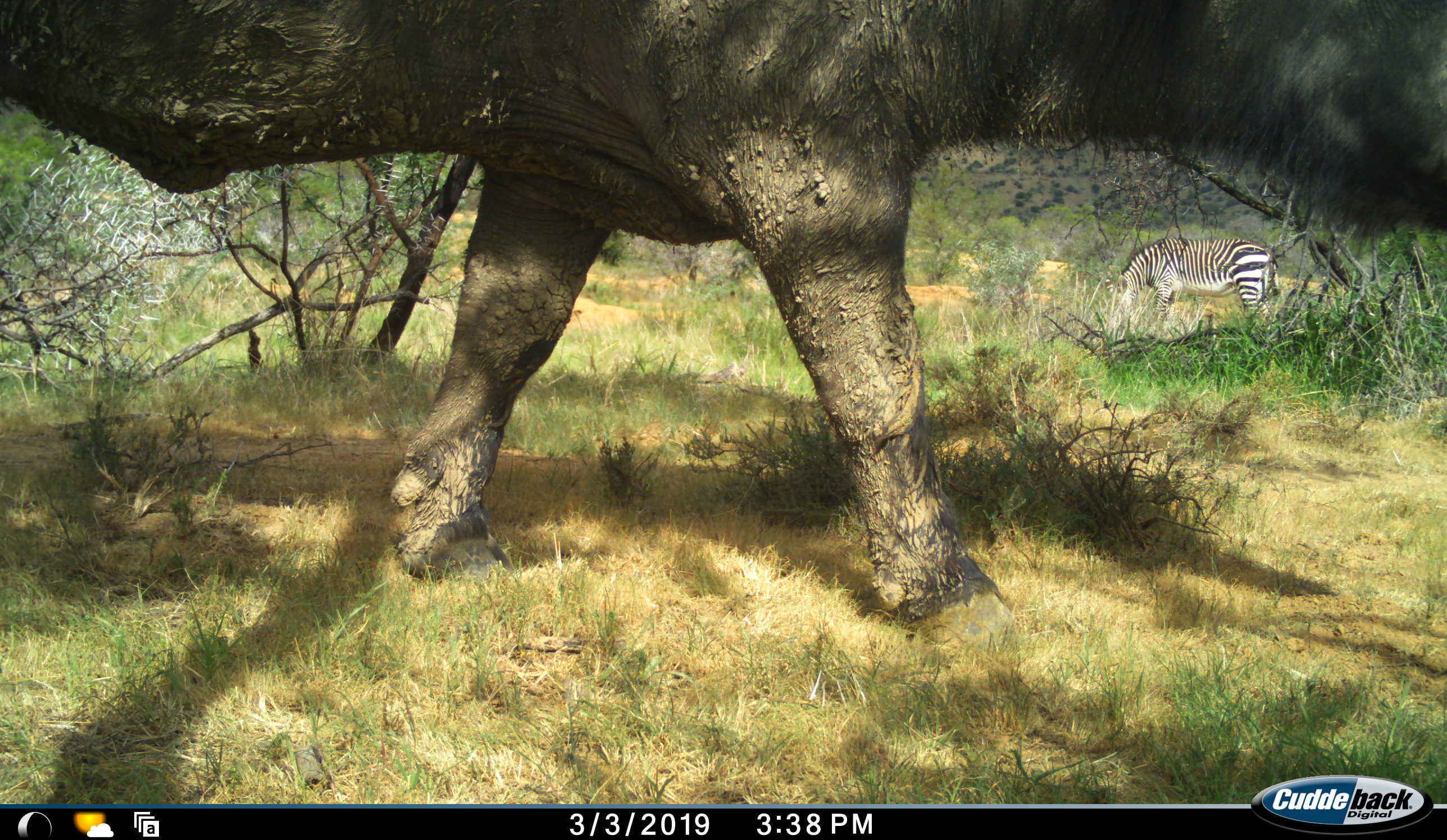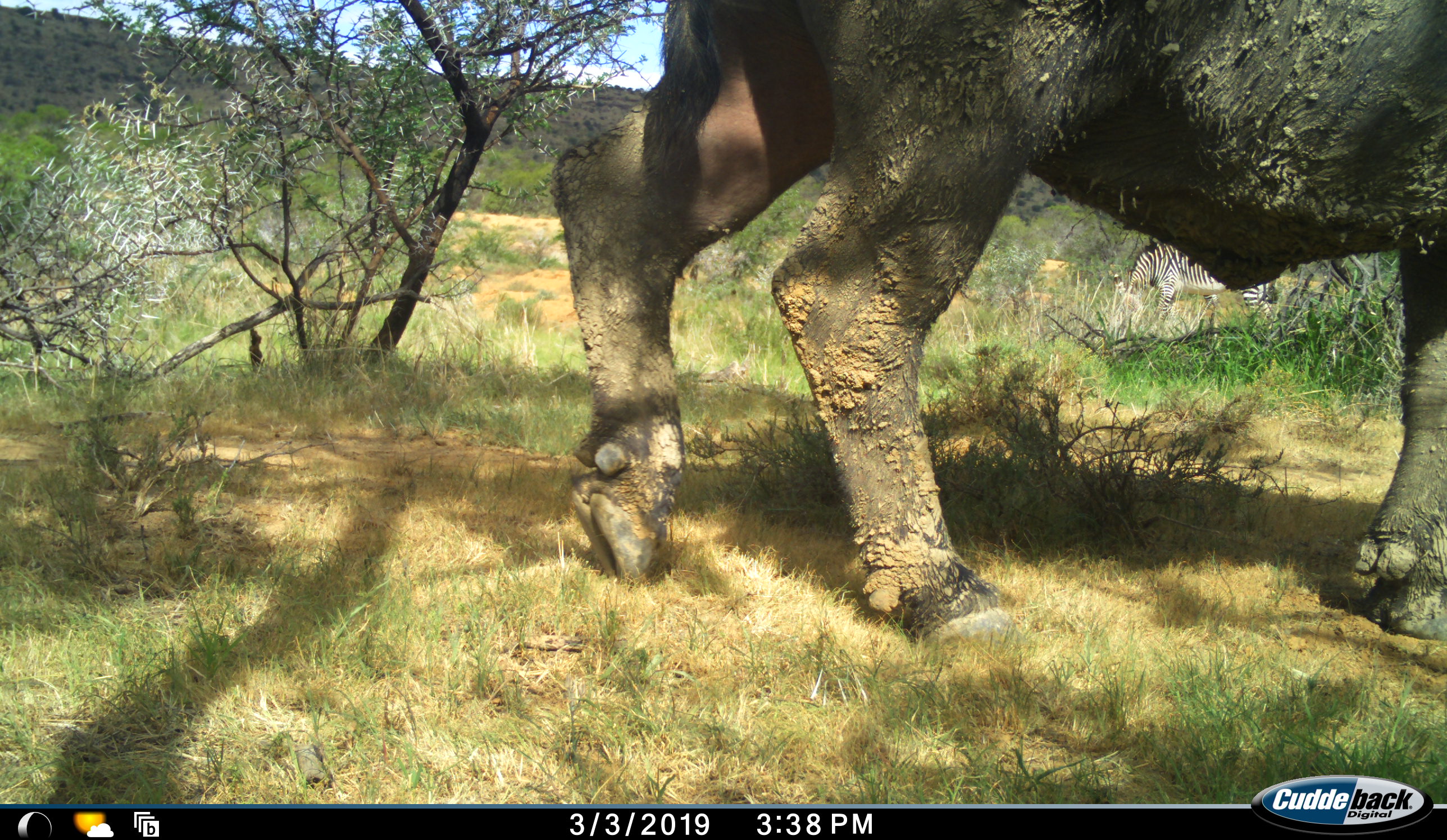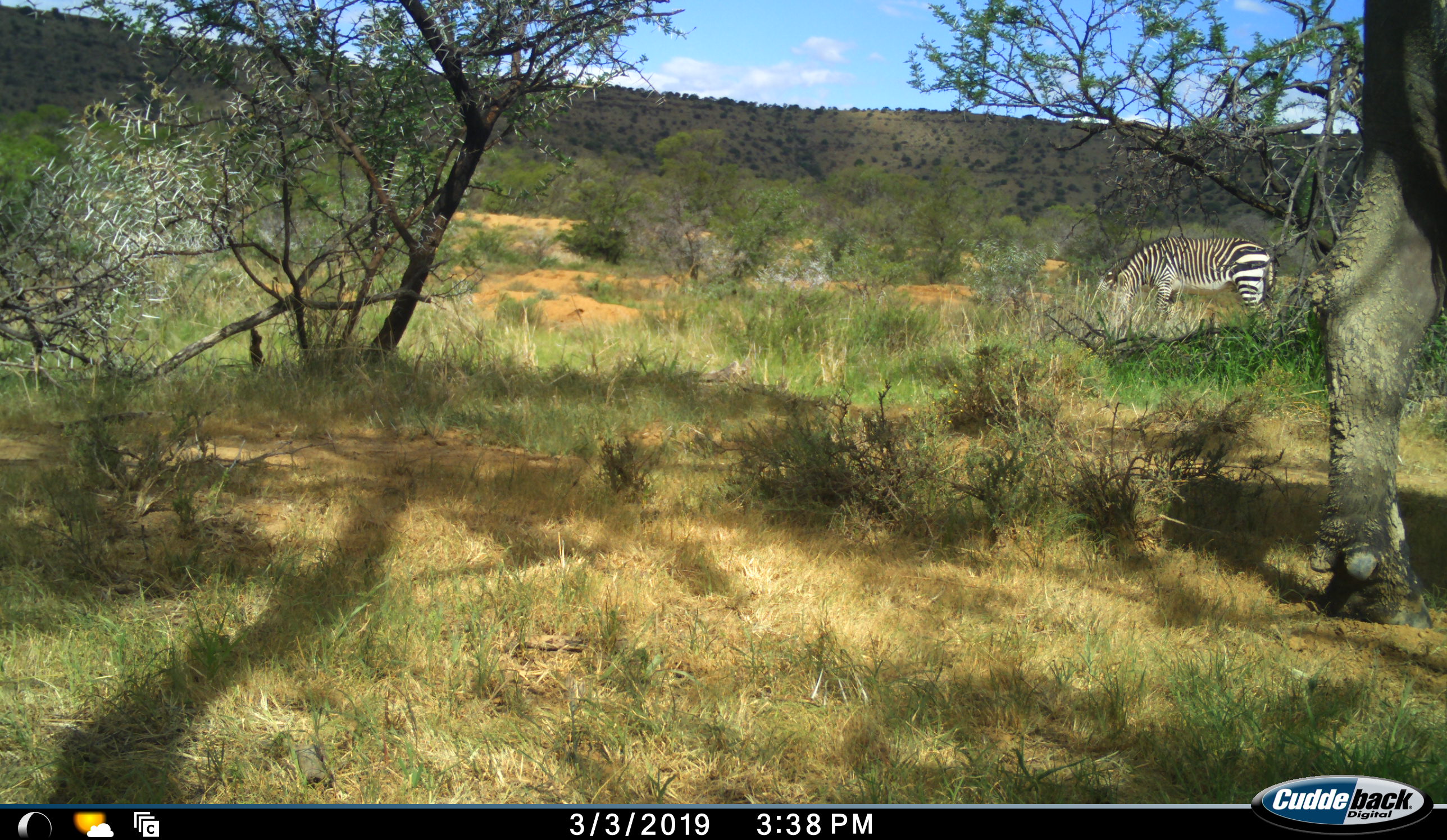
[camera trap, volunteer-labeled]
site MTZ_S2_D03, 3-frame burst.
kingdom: Animalia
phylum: Chordata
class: Mammalia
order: Artiodactyla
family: Bovidae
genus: Syncerus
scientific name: Syncerus caffer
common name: african buffalo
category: buffalo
Buffalo (african buffalo) (Syncerus caffer), count 1. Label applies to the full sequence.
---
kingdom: Animalia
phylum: Chordata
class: Mammalia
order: Perissodactyla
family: Equidae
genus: Equus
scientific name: Equus zebra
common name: mountain zebra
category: zebramountain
Zebramountain (mountain zebra) (Equus zebra), count 1. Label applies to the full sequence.